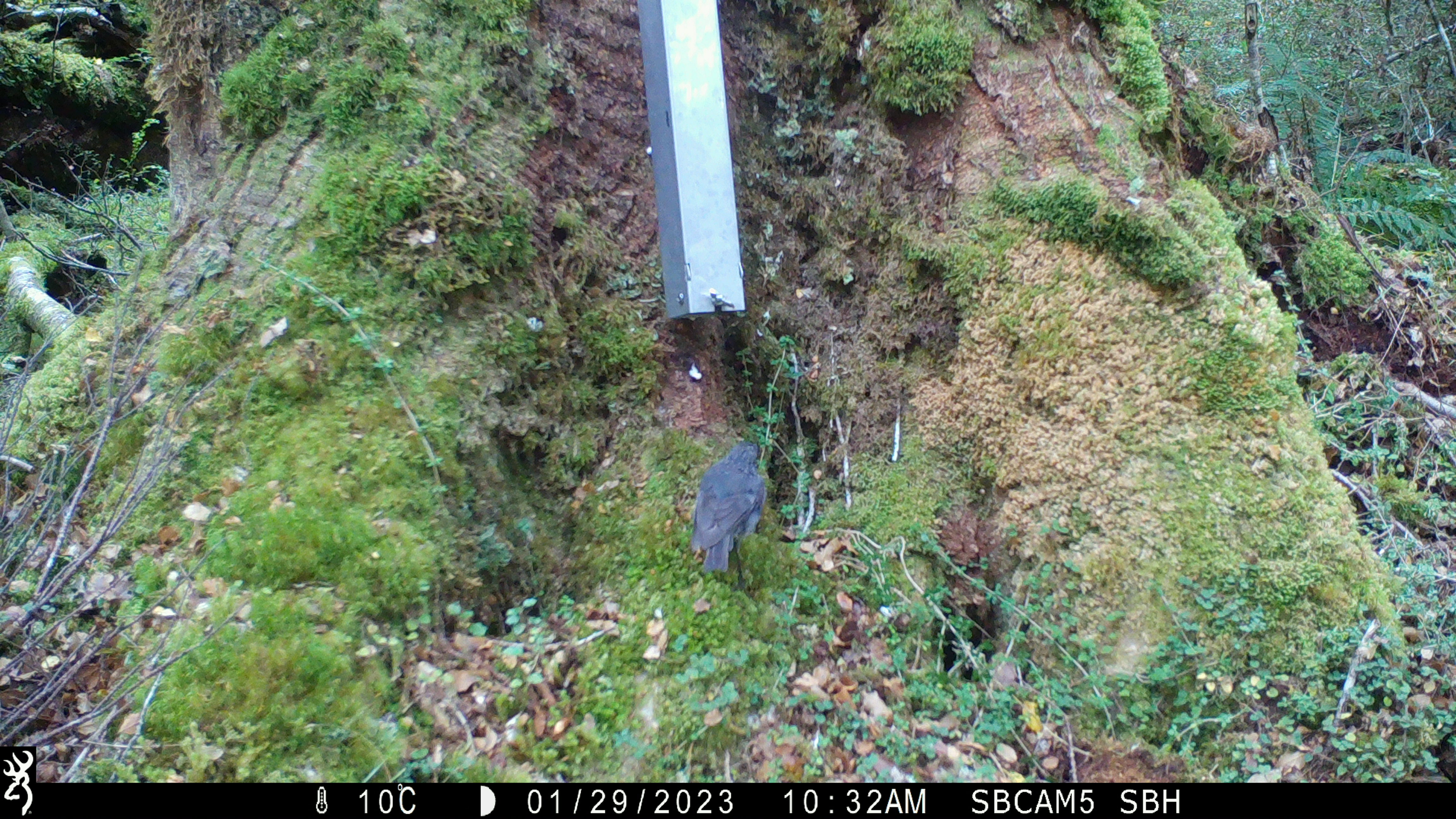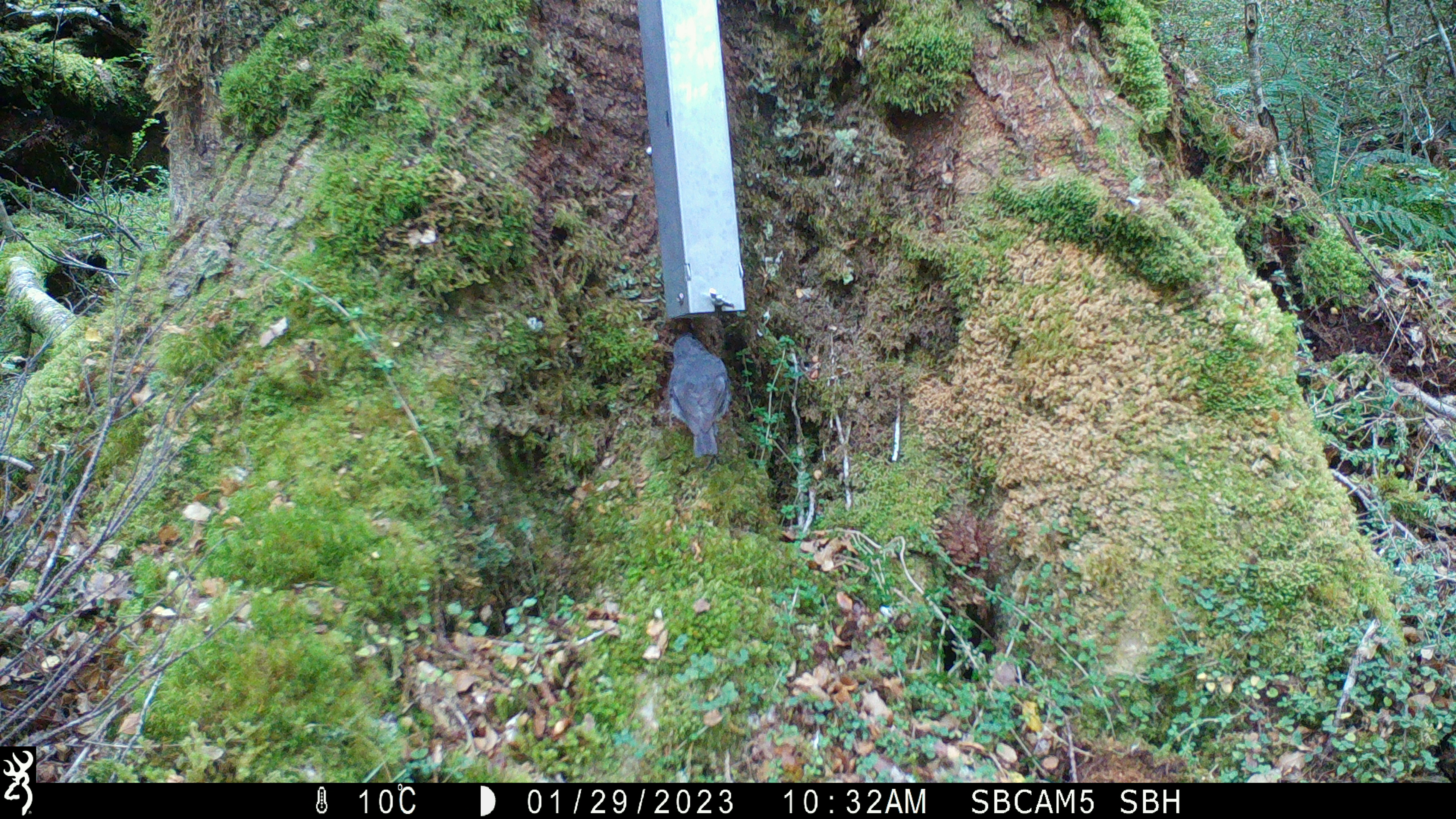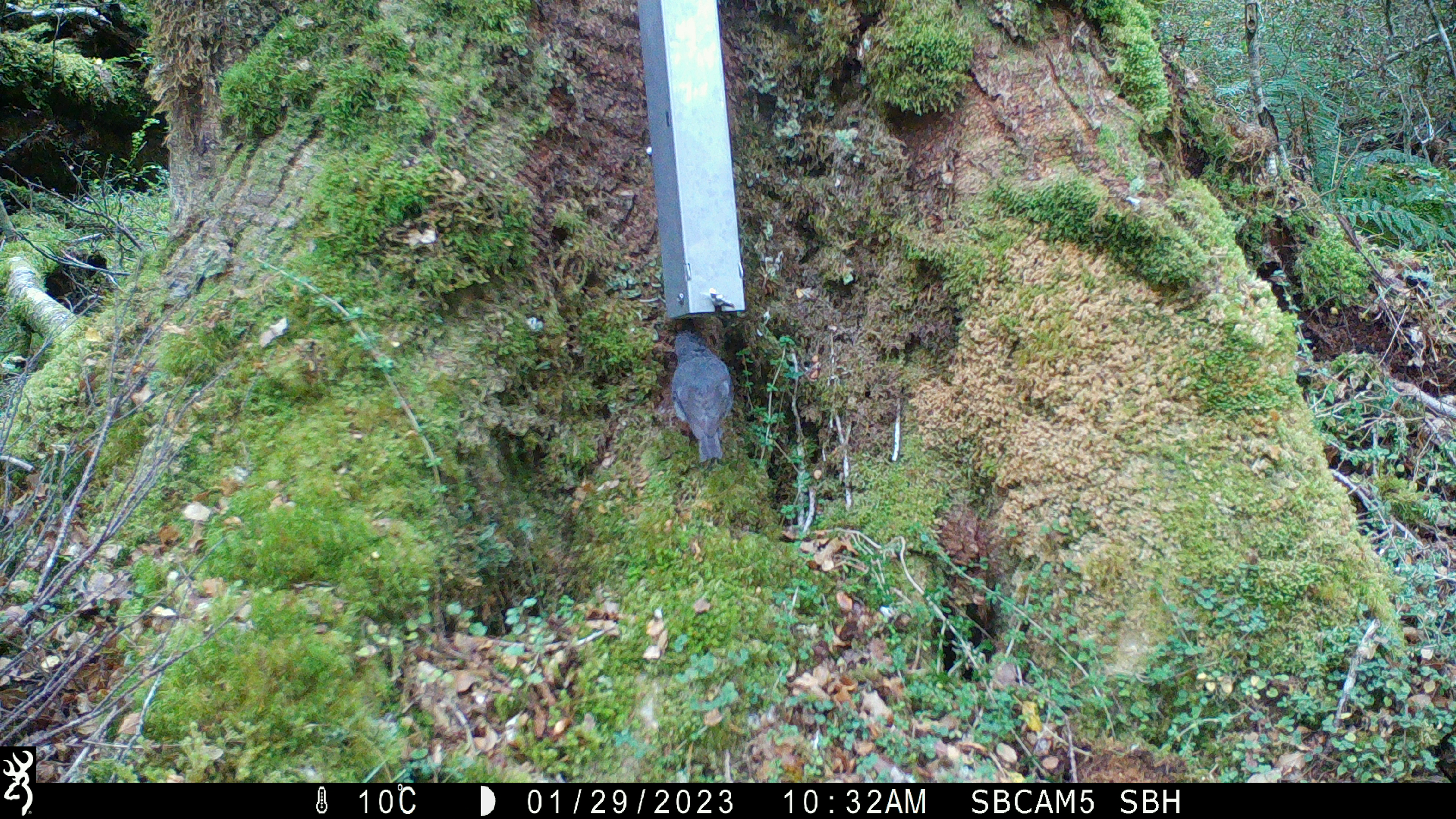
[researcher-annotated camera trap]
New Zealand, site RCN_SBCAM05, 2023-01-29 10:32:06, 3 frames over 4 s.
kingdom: Animalia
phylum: Chordata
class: Aves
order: Passeriformes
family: Petroicidae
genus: Petroica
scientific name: Petroica australis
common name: new zealand robin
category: robin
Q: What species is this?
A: Robin (new zealand robin) (Petroica australis).